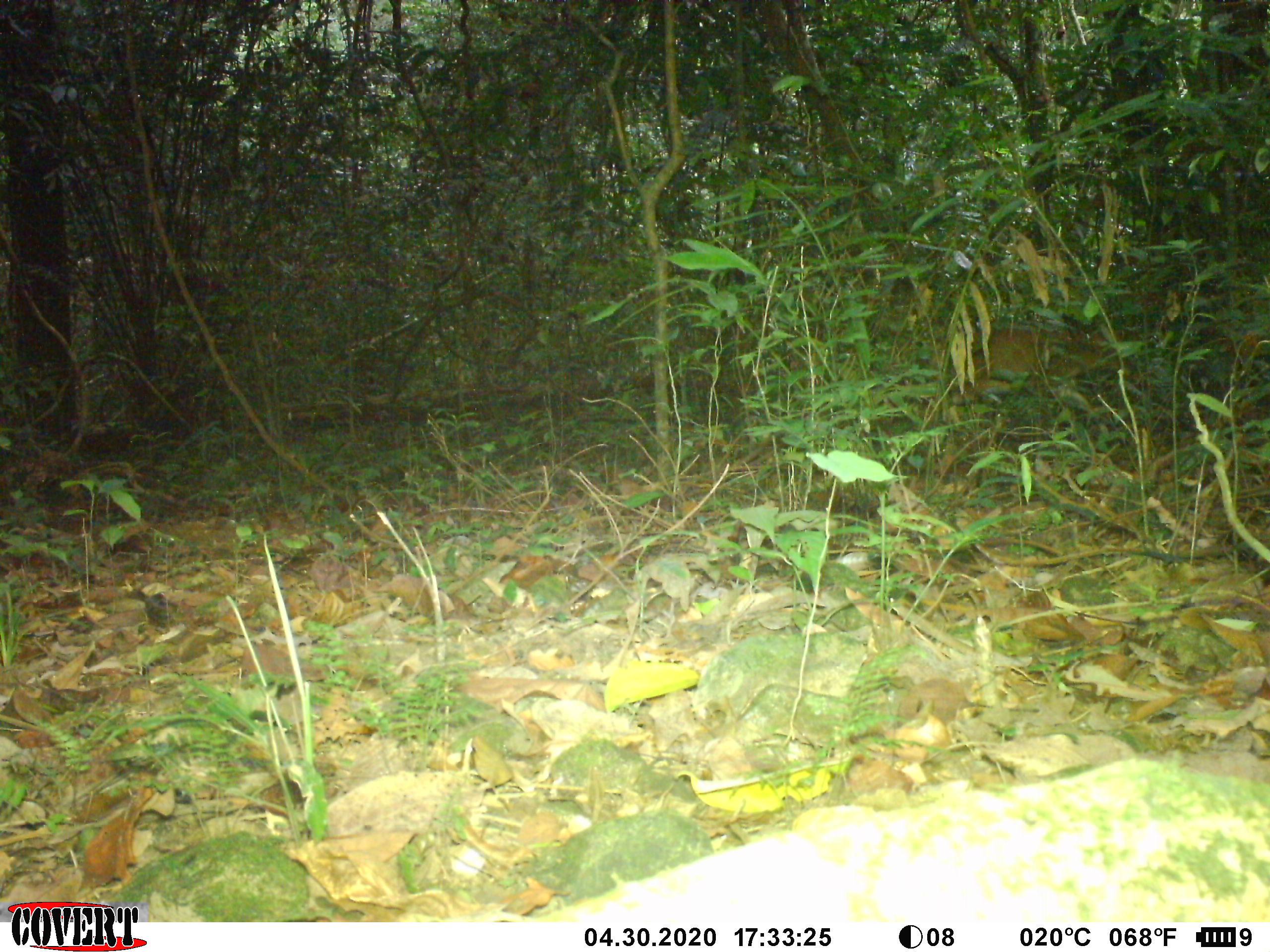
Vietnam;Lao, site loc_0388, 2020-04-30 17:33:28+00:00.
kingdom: Animalia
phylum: Chordata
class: Mammalia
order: Artiodactyla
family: Cervidae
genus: Muntiacus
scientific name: Muntiacus vuquangensis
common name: large-antlered muntjac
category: large antlered muntjac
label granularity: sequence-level